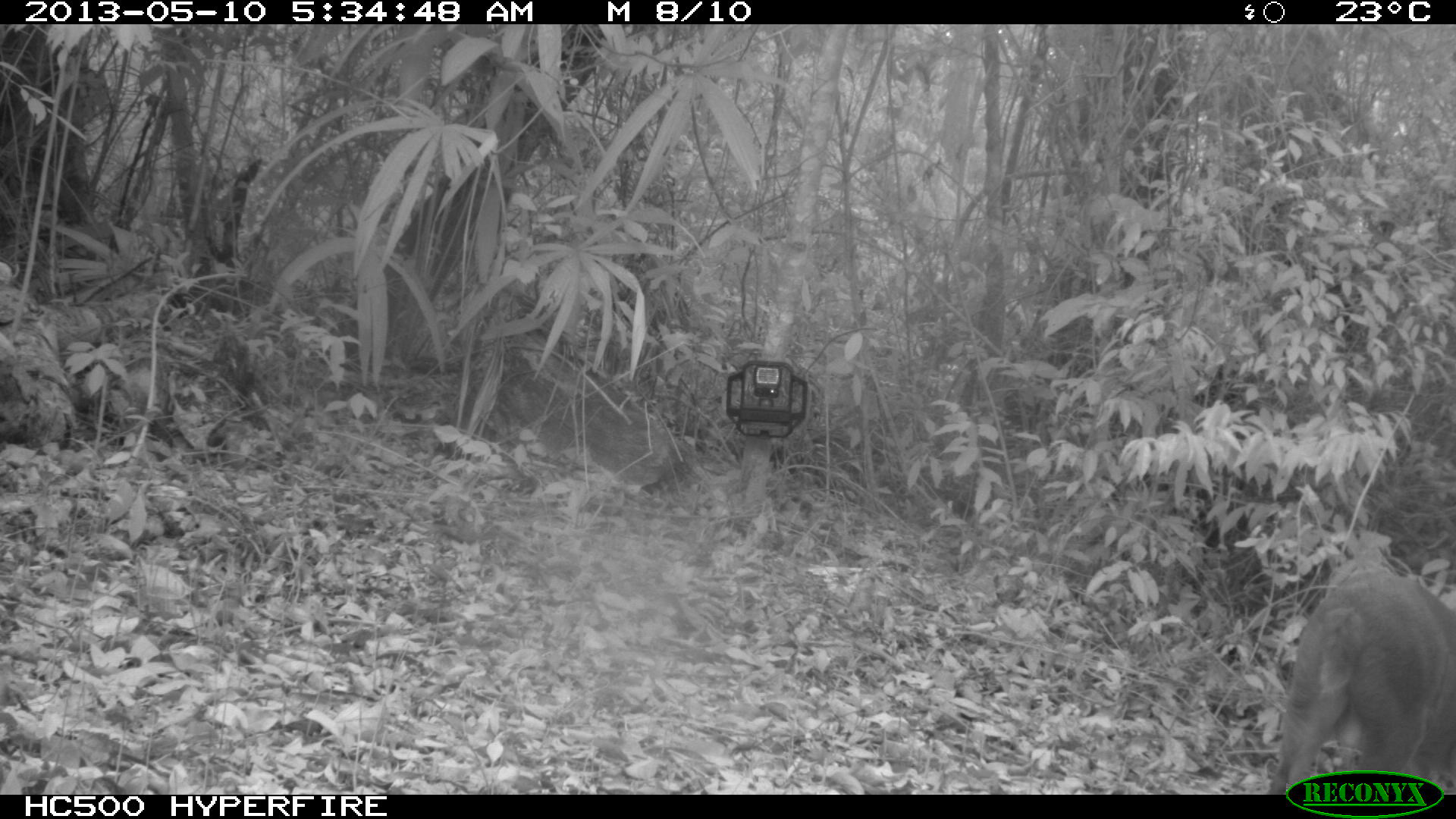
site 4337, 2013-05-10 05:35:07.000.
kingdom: Animalia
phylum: Chordata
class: Mammalia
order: Artiodactyla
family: Cervidae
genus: Mazama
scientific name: Mazama temama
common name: central american red brocket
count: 1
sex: male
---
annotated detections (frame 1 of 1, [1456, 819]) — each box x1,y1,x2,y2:
mazama temama: 1266,560,1453,794